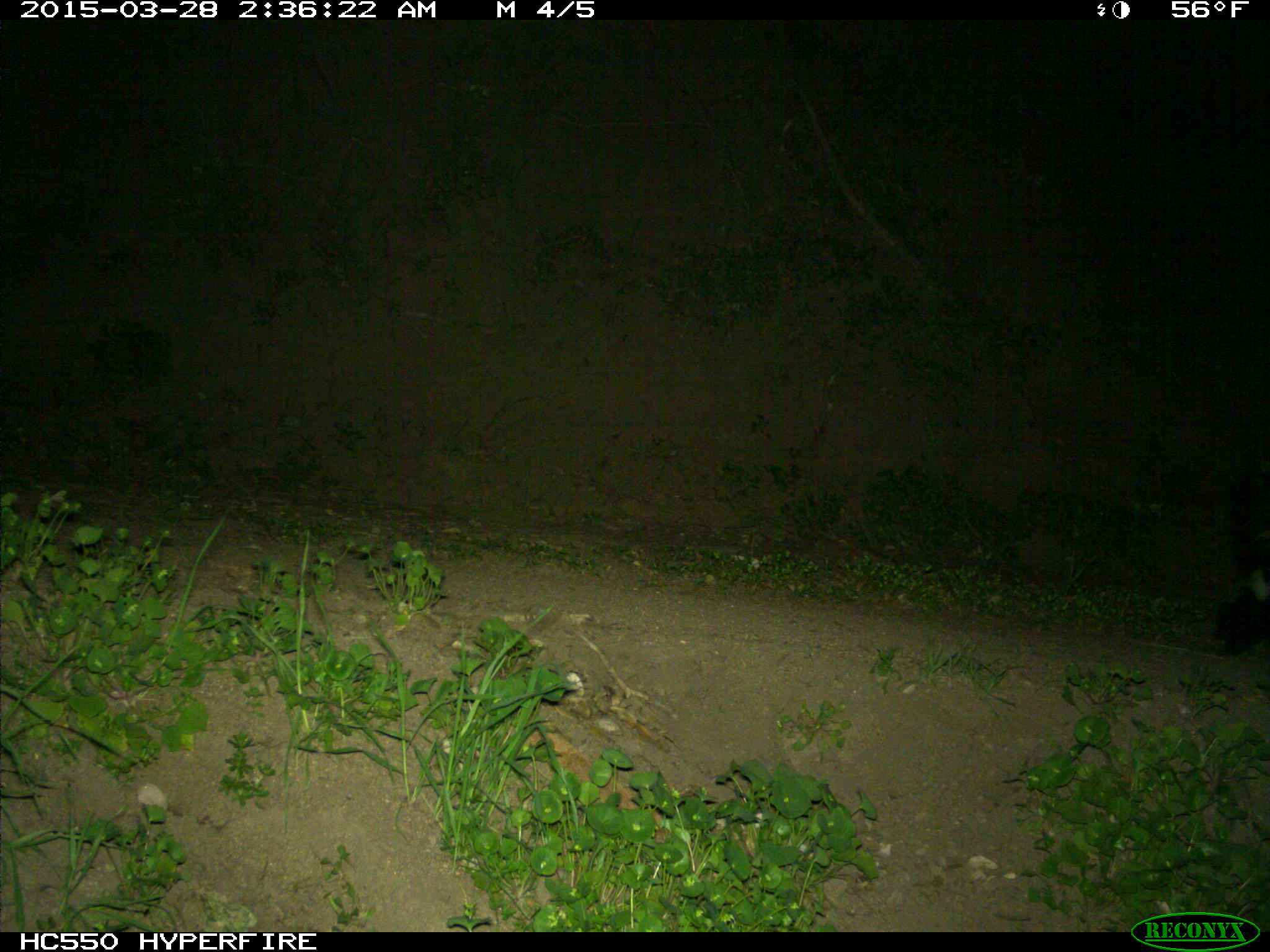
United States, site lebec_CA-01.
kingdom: Animalia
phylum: Chordata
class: Mammalia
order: Carnivora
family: Mephitidae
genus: Mephitis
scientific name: Mephitis mephitis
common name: striped skunk